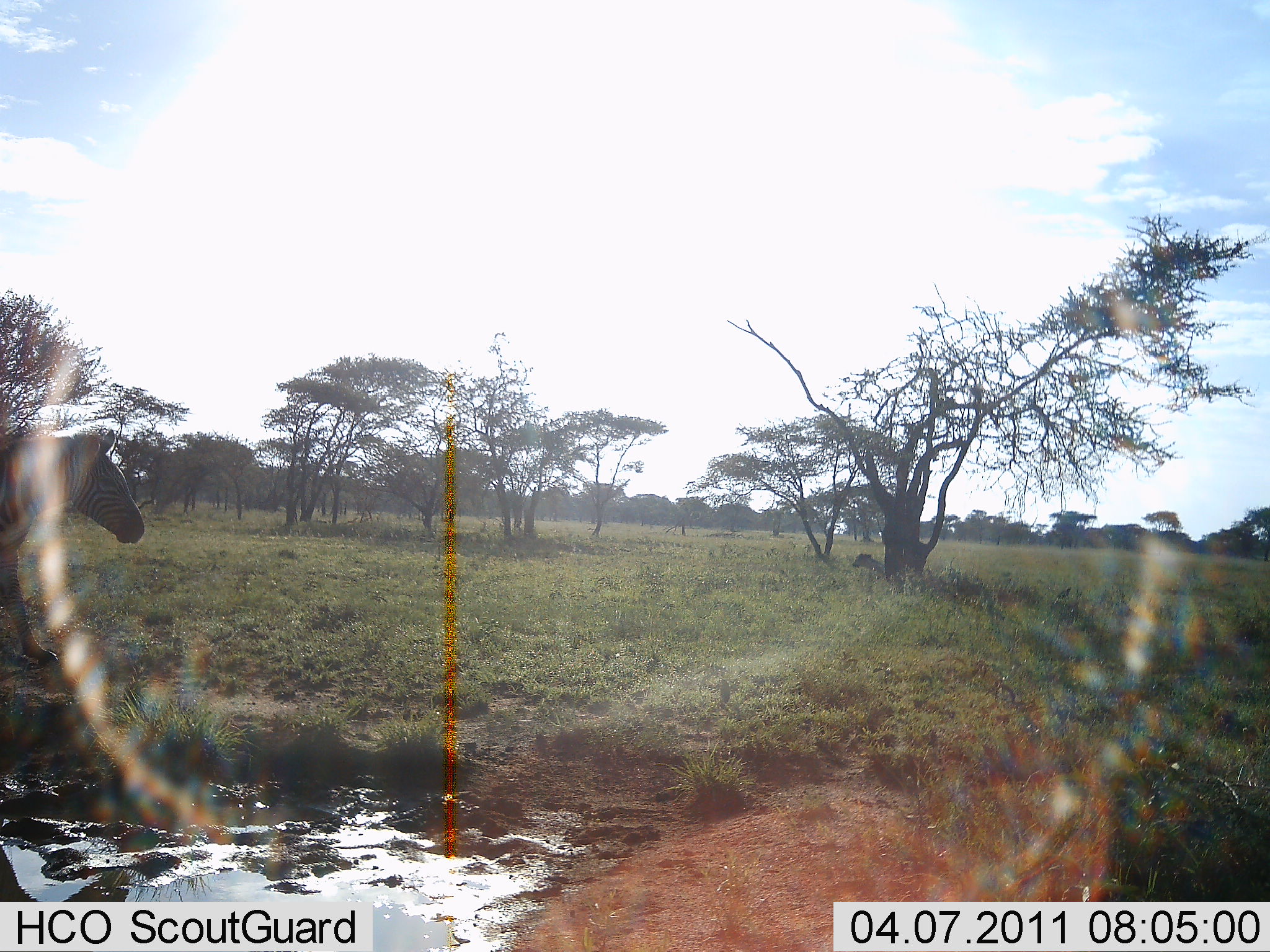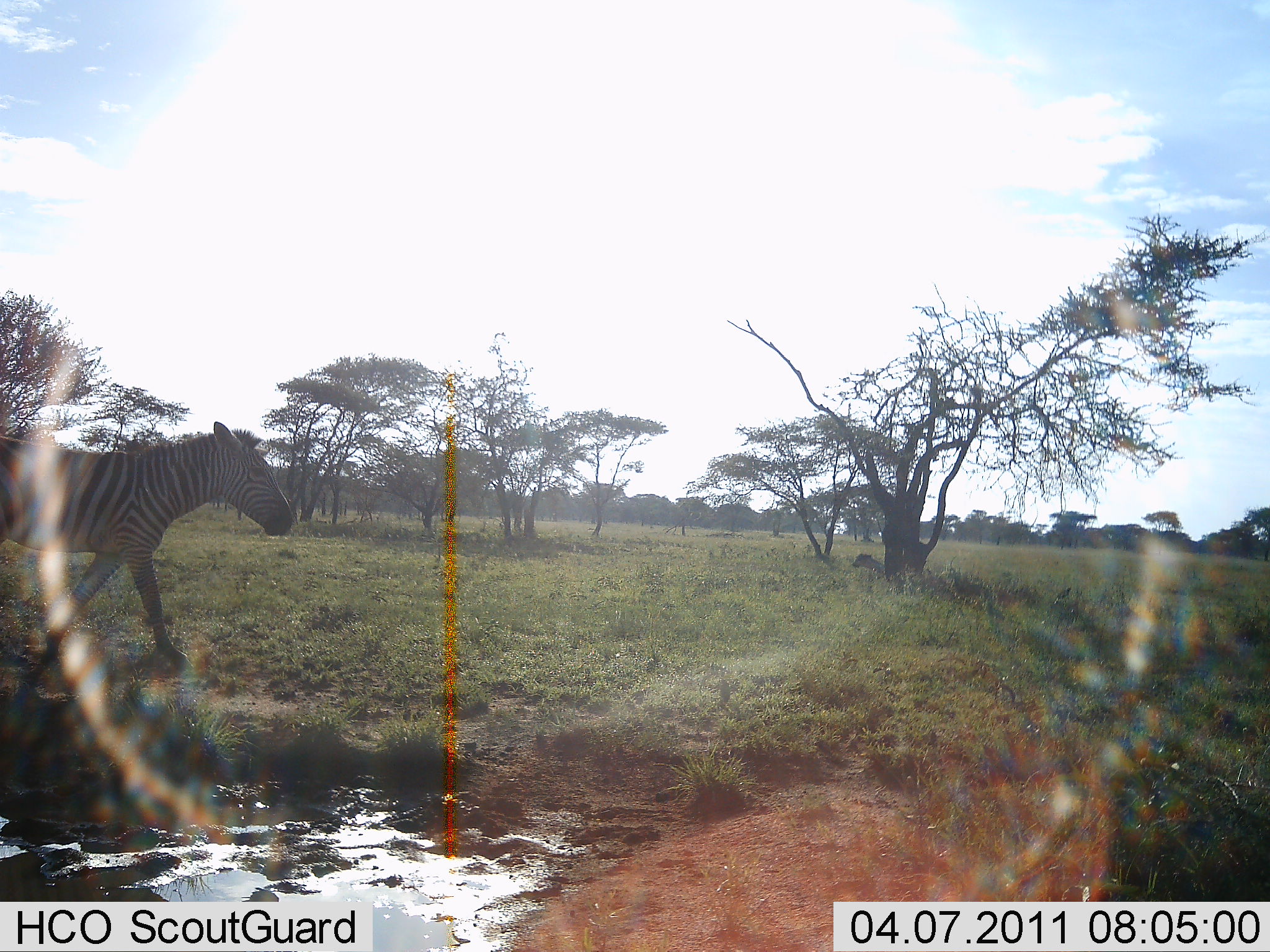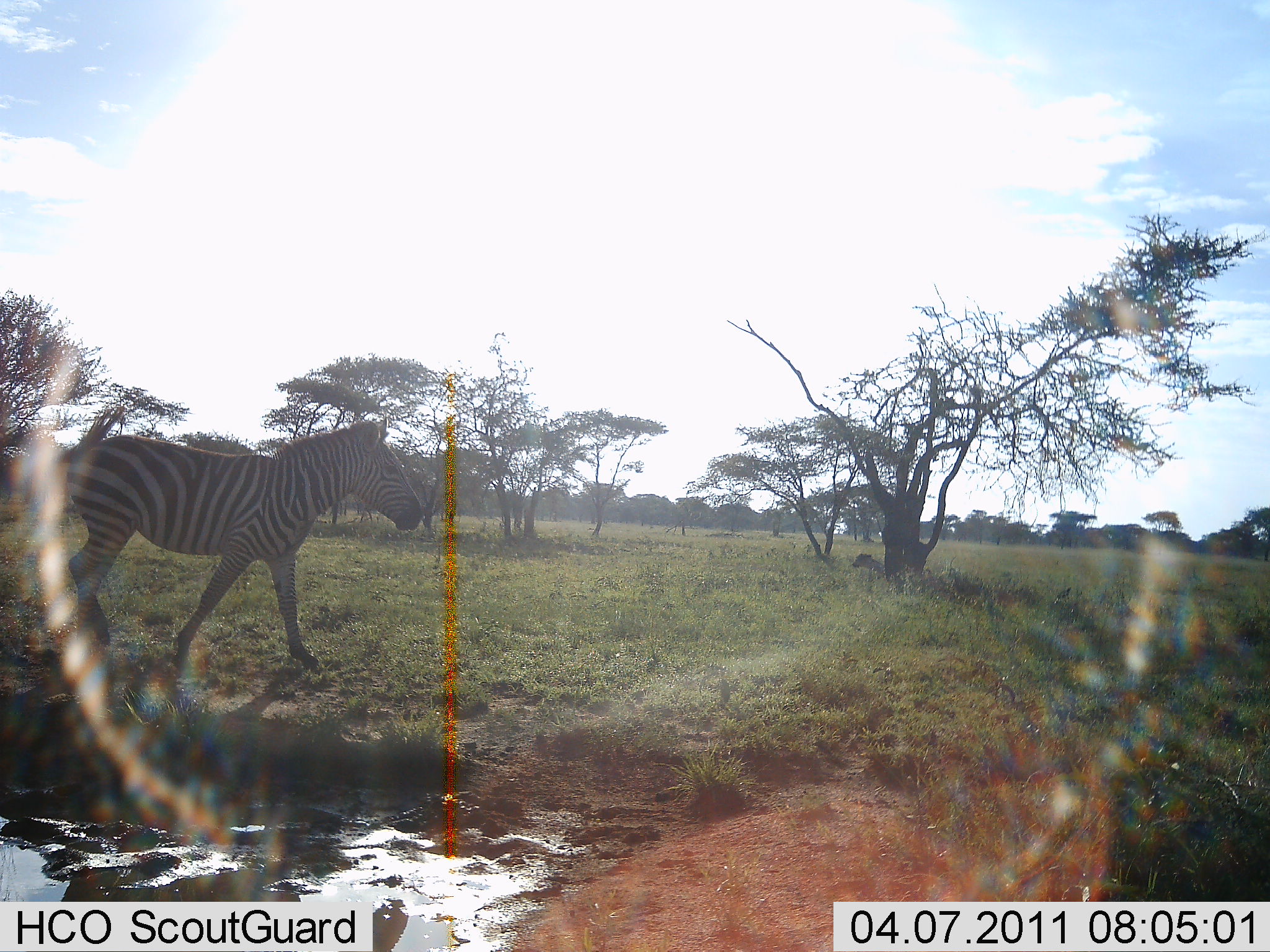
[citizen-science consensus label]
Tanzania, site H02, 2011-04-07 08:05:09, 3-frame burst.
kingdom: Animalia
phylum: Chordata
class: Mammalia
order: Perissodactyla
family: Equidae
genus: Equus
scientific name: Equus quagga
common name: plains zebra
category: zebra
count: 1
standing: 0%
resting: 0%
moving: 92%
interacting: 0%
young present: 0%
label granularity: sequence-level